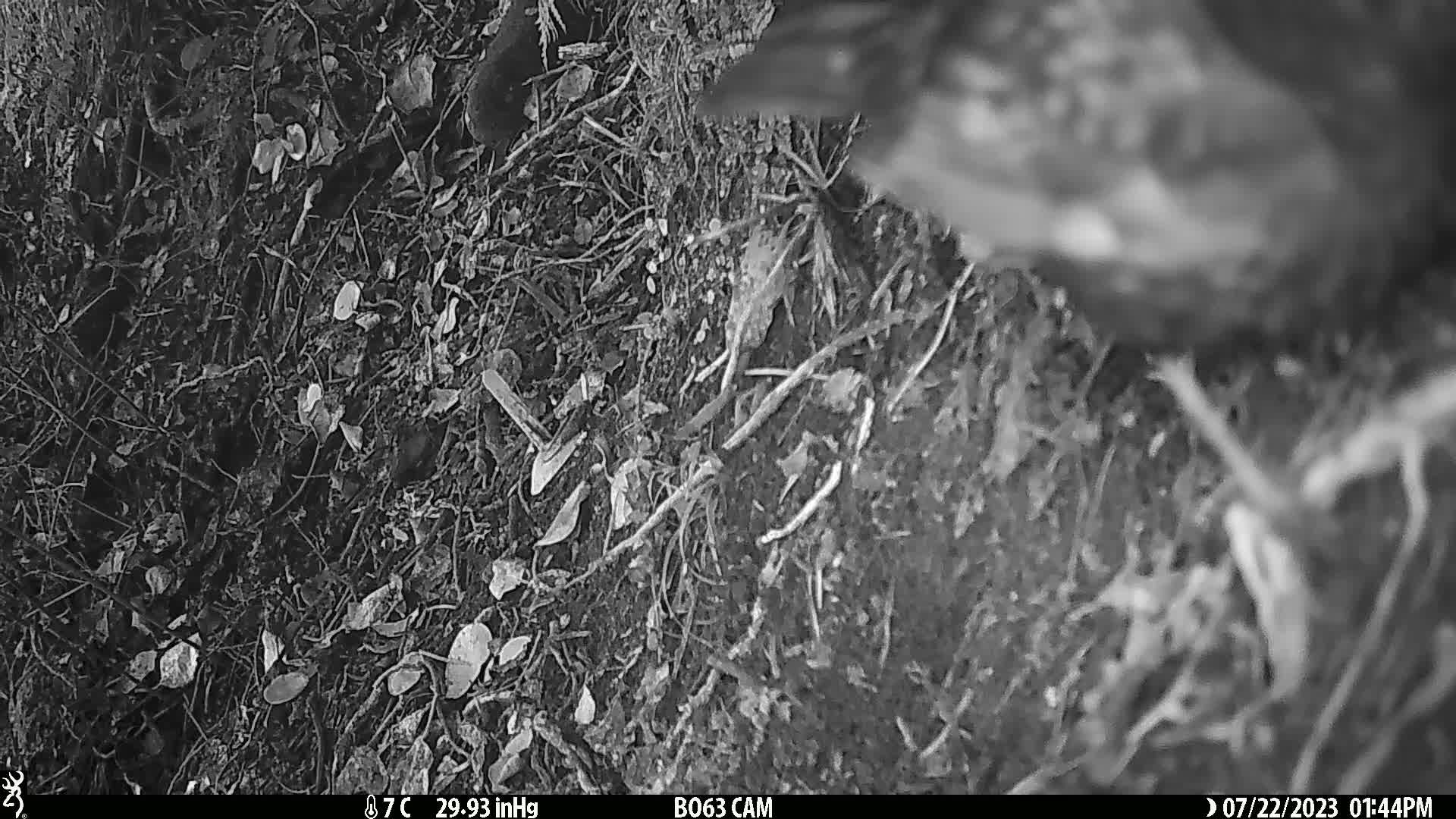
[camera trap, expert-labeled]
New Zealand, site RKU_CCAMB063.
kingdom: Animalia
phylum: Chordata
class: Aves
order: Passeriformes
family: Turdidae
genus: Turdus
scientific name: Turdus merula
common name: eurasian blackbird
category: blackbird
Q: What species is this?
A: Blackbird (eurasian blackbird) (Turdus merula).